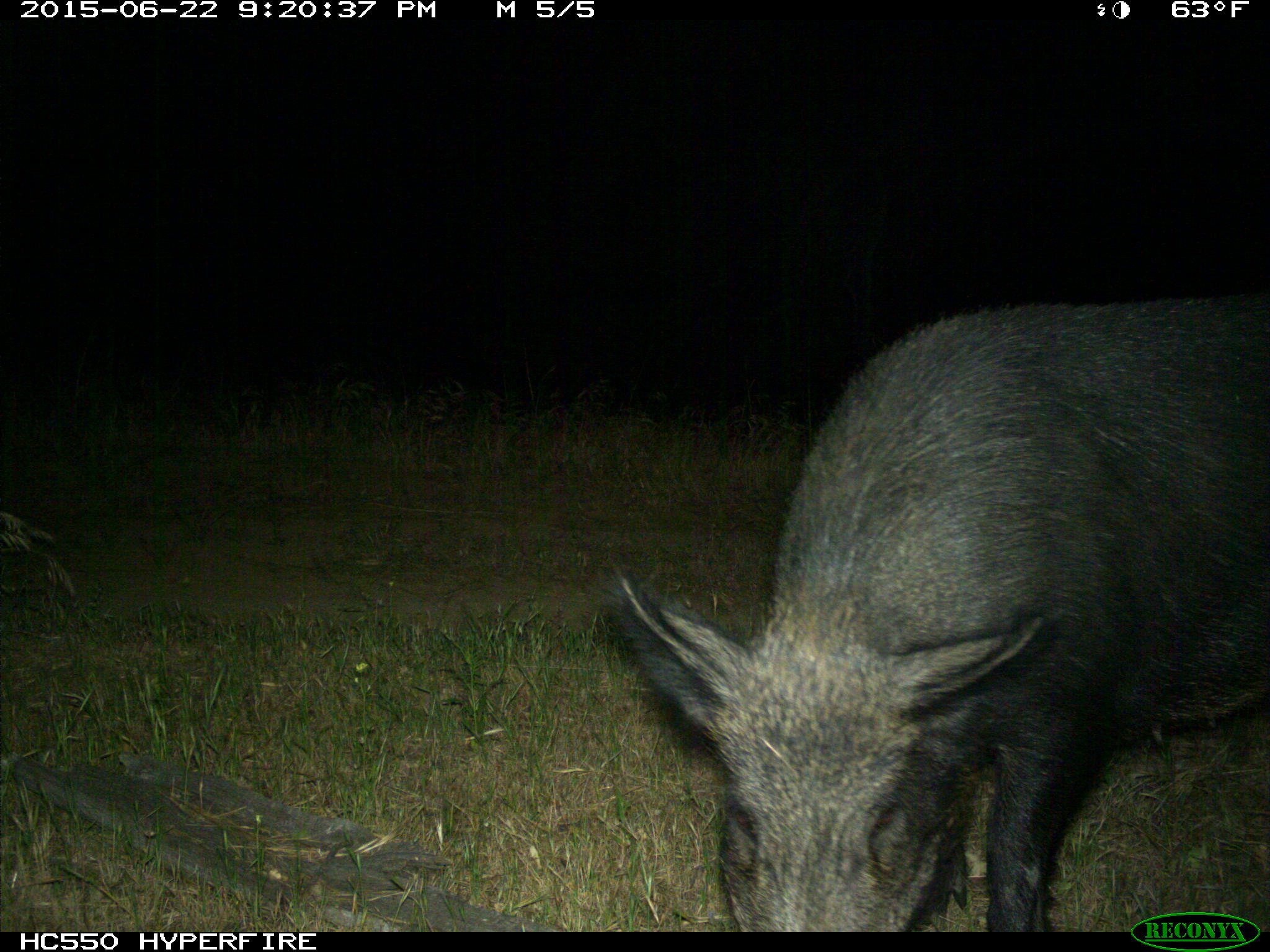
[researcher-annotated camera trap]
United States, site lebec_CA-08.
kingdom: Animalia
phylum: Chordata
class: Mammalia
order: Artiodactyla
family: Suidae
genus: Sus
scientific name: Sus scrofa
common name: wild boar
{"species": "Sus scrofa (wild boar)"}